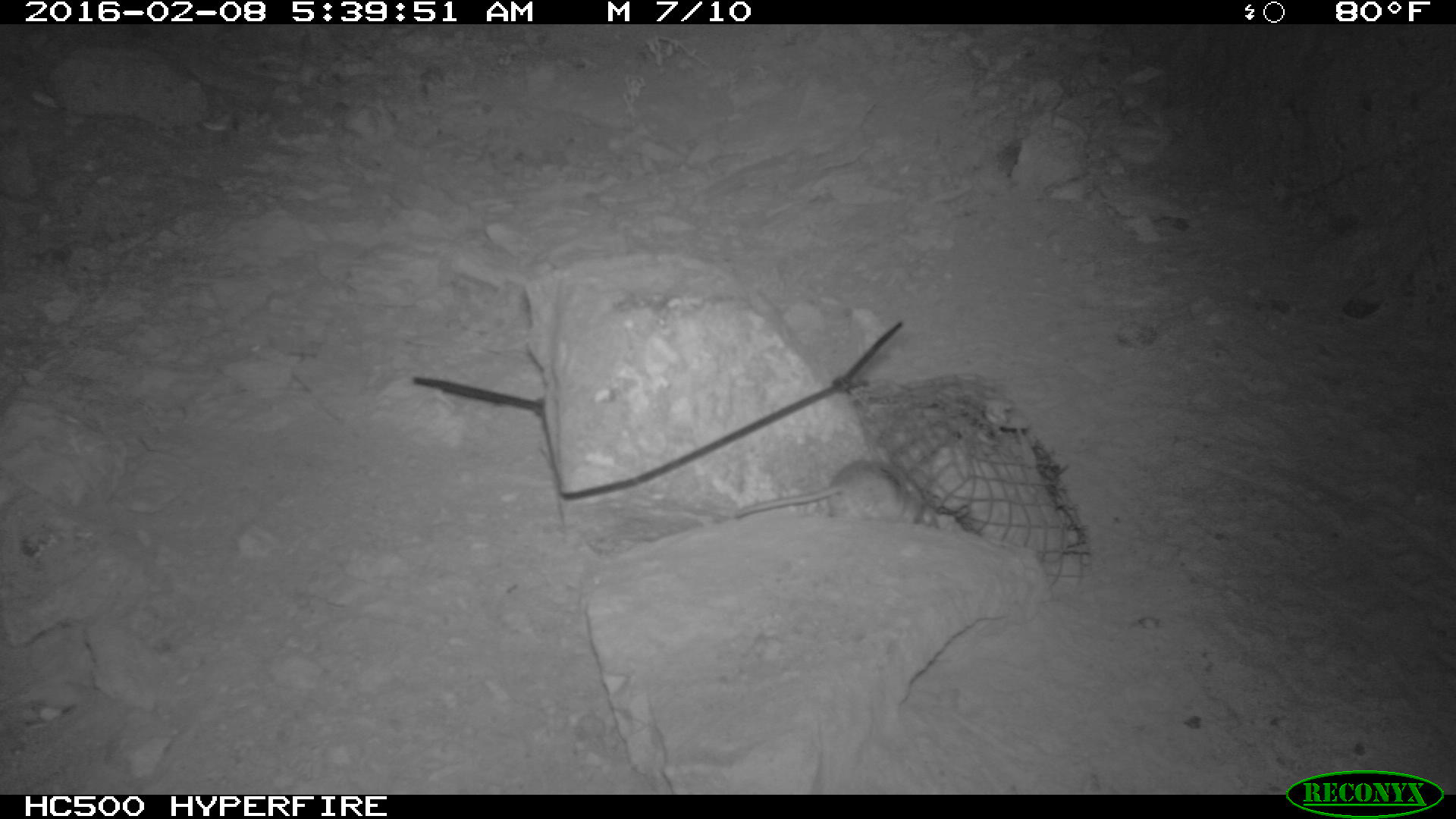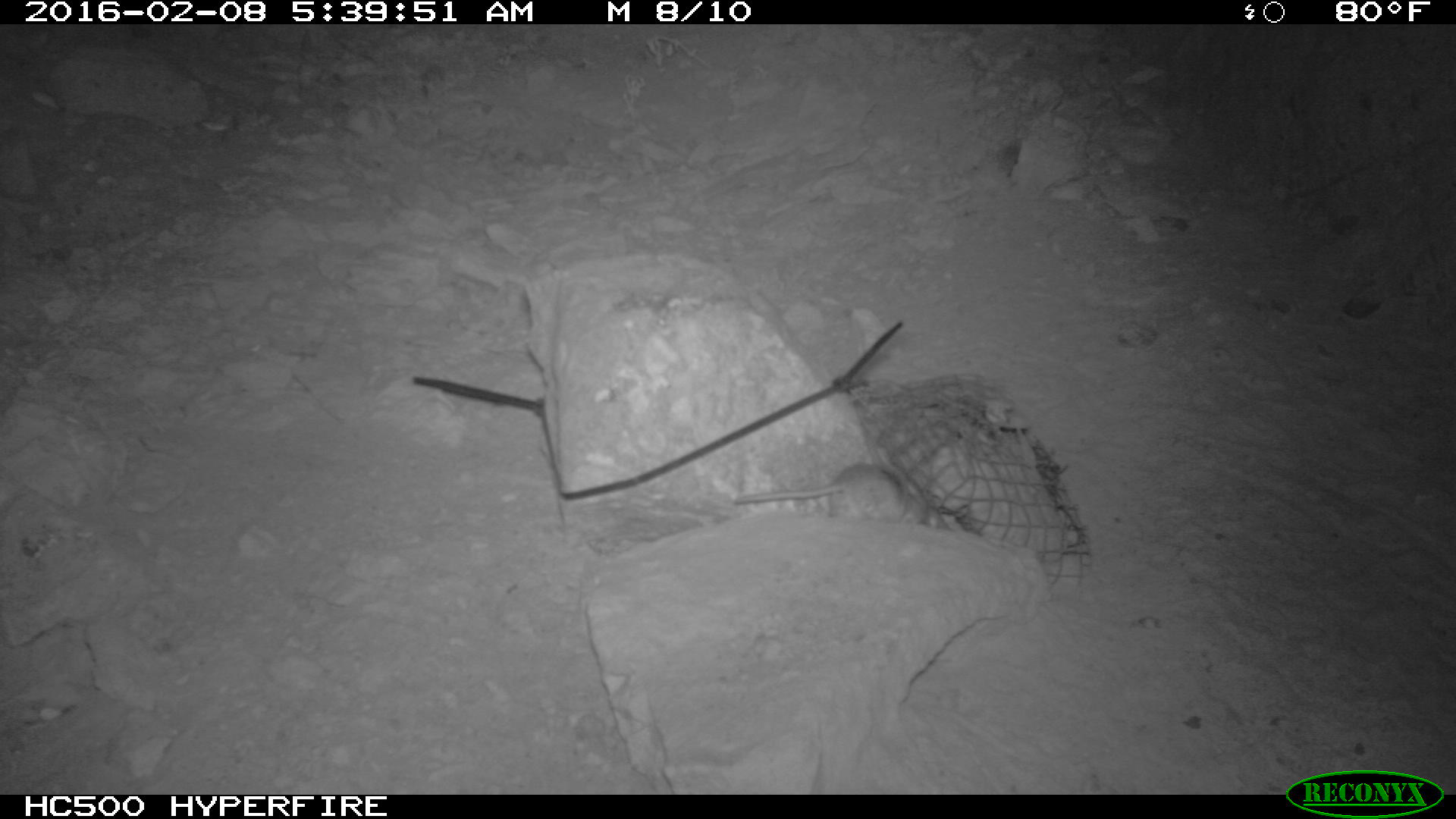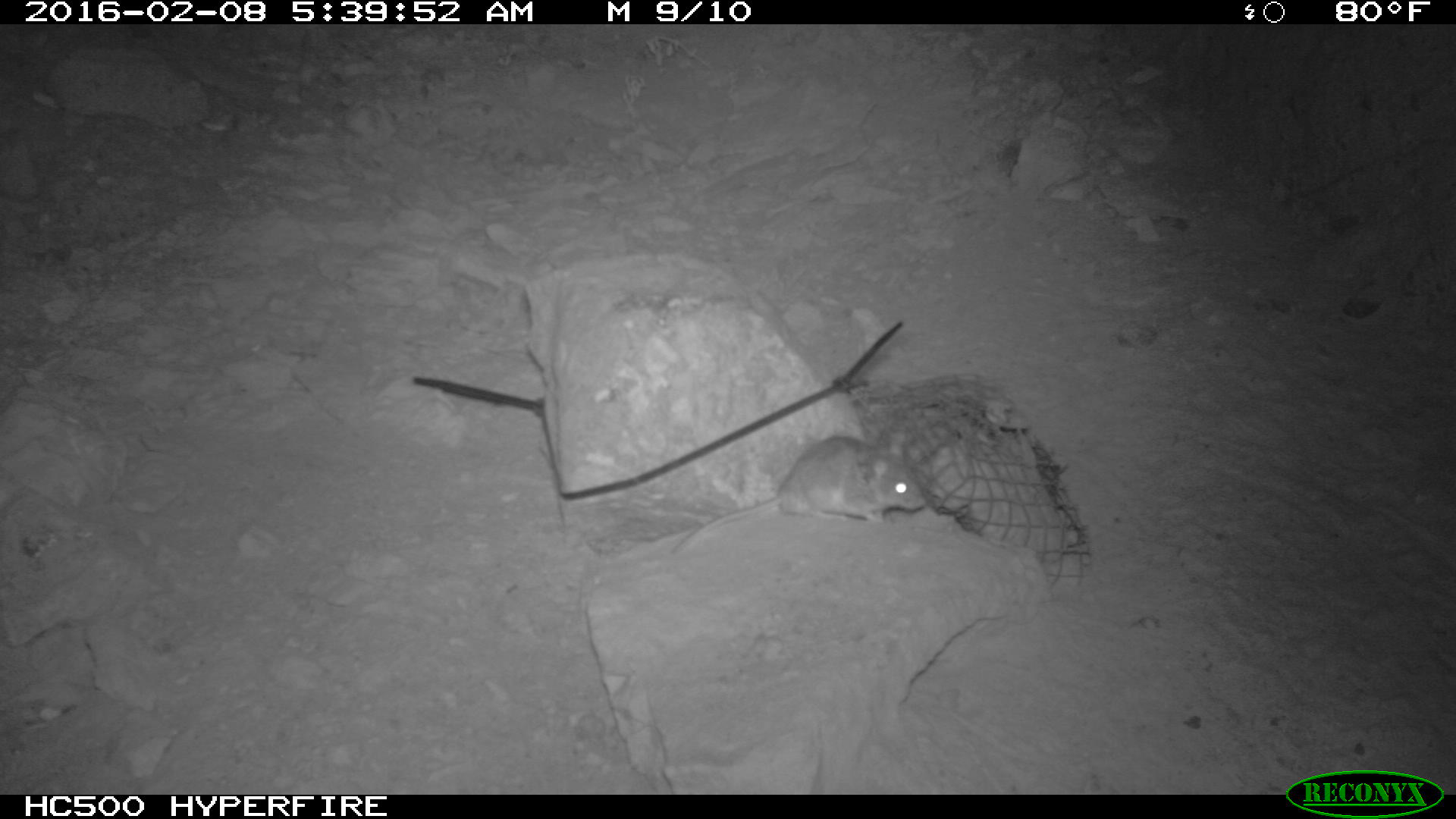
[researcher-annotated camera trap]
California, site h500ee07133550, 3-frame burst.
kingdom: Animalia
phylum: Chordata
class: Mammalia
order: Rodentia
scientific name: Rodentia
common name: rodent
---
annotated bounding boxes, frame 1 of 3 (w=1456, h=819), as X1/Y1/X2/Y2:
rodent: 733/458/939/528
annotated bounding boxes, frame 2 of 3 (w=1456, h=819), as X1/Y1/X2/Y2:
rodent: 730/461/954/525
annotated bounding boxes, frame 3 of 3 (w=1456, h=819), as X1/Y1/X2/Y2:
rodent: 664/434/927/560